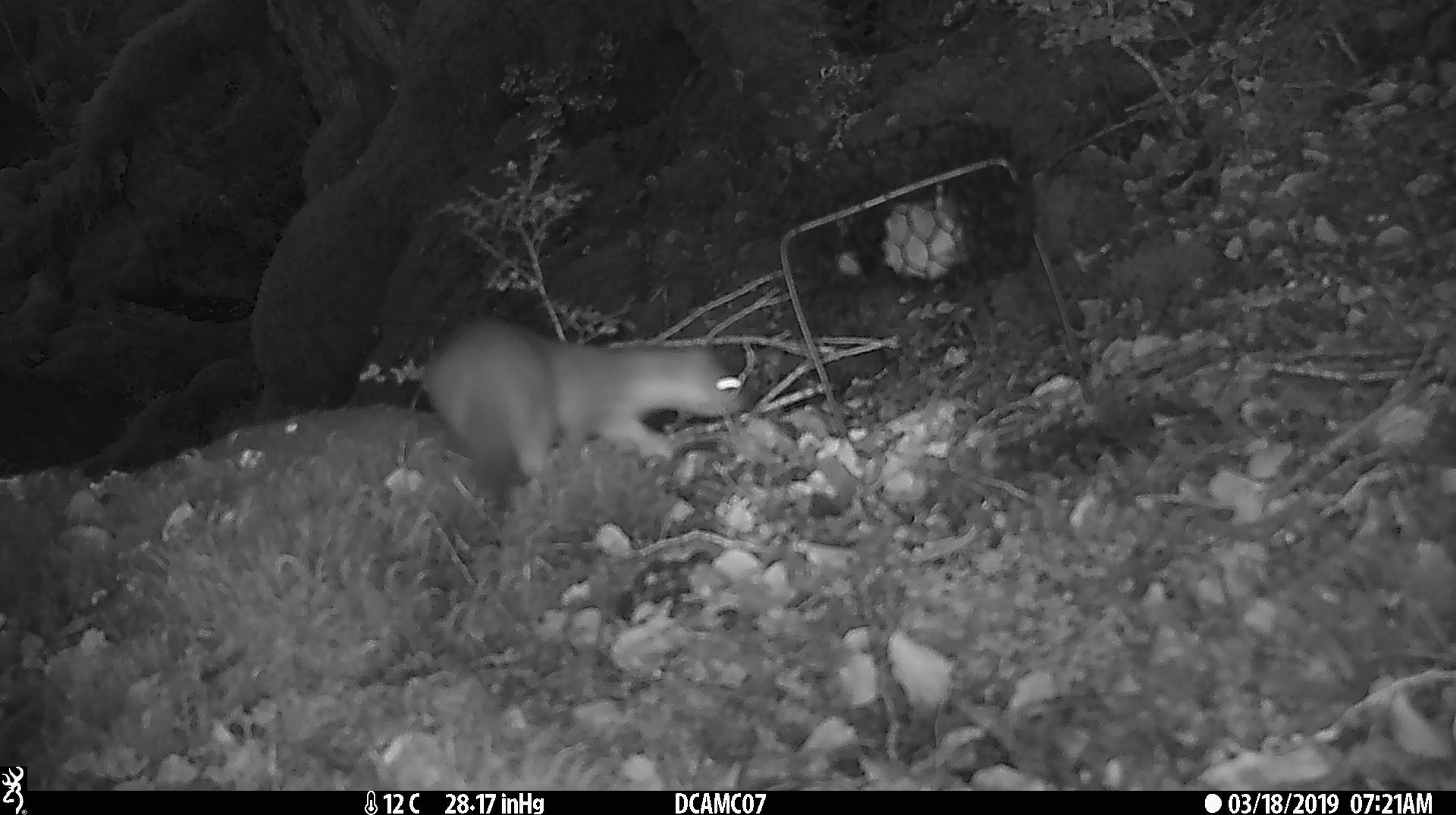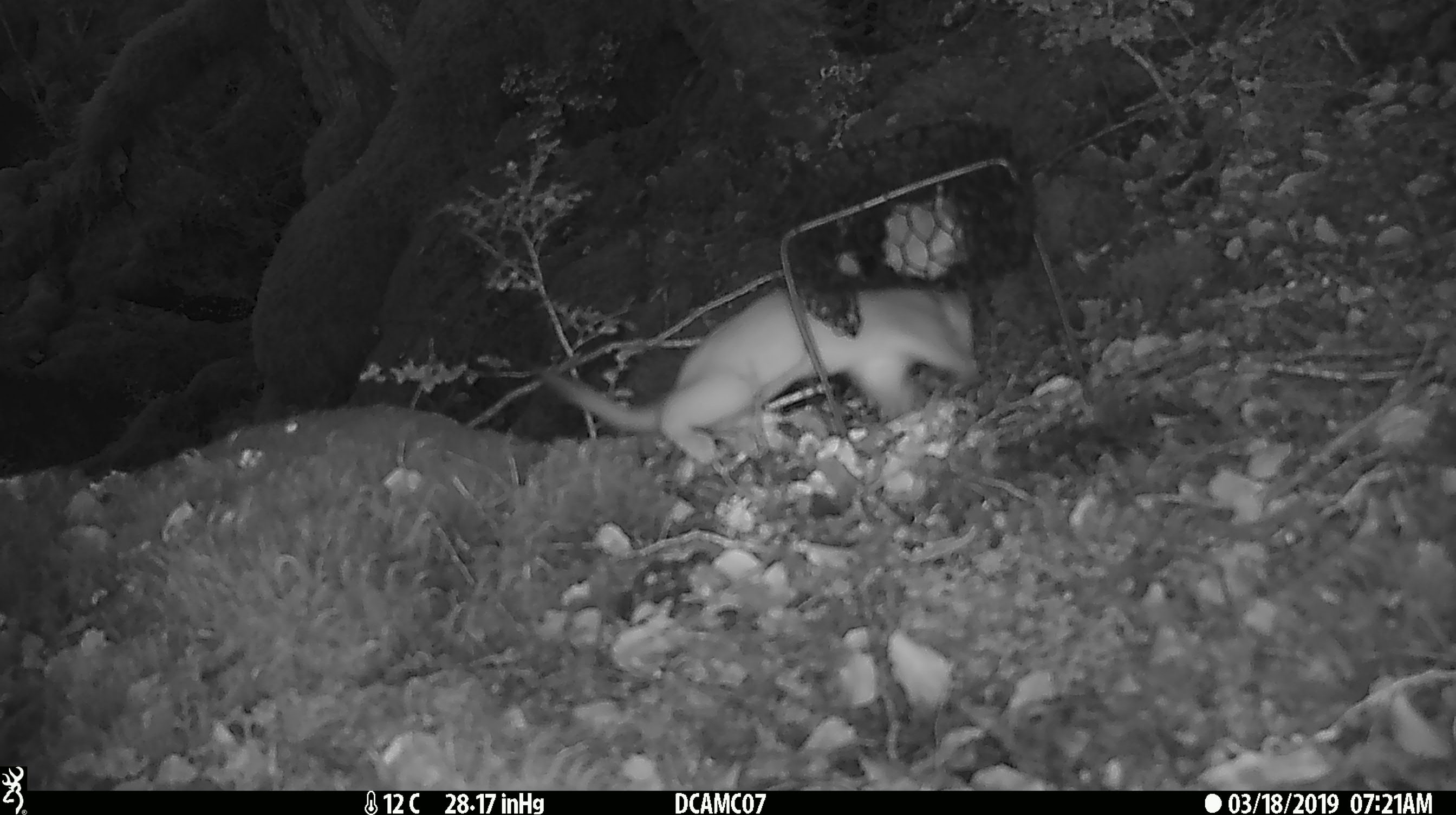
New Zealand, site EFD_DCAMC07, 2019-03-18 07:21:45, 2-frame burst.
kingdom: Animalia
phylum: Chordata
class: Mammalia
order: Carnivora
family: Mustelidae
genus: Mustela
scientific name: Mustela erminea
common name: stoat